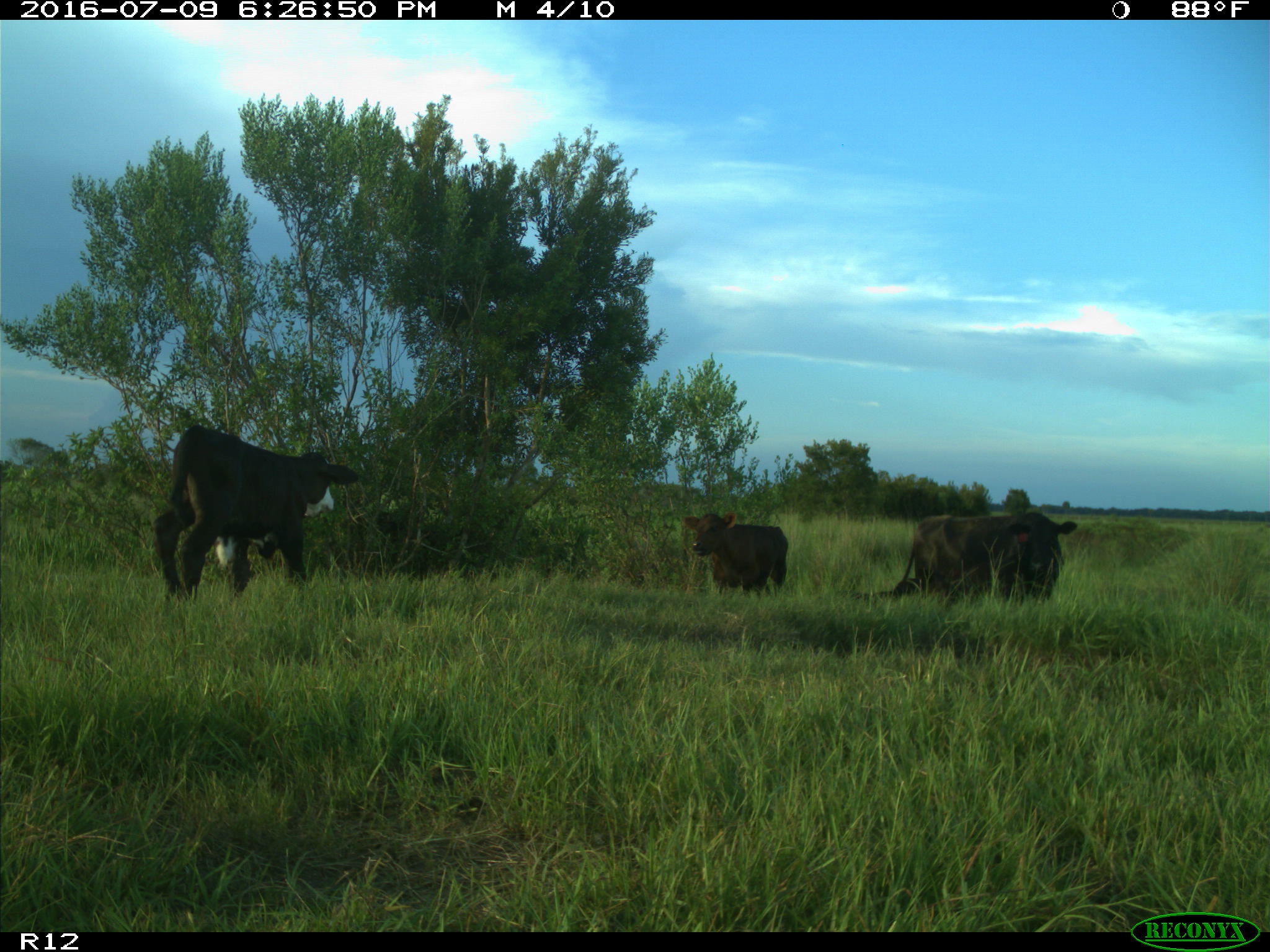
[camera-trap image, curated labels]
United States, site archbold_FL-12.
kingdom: Animalia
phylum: Chordata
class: Mammalia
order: Artiodactyla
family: Bovidae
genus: Bos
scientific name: Bos taurus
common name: domestic cow